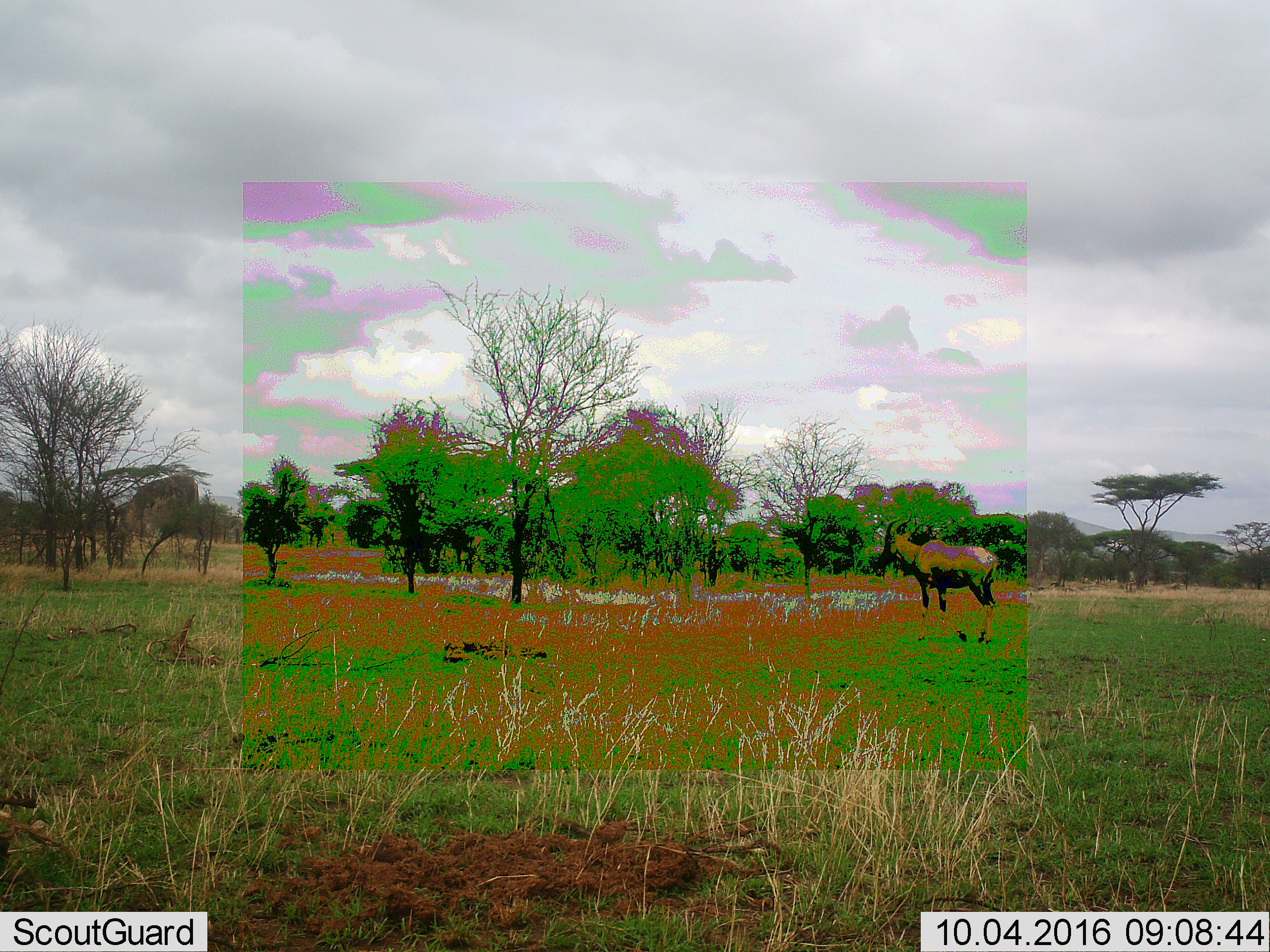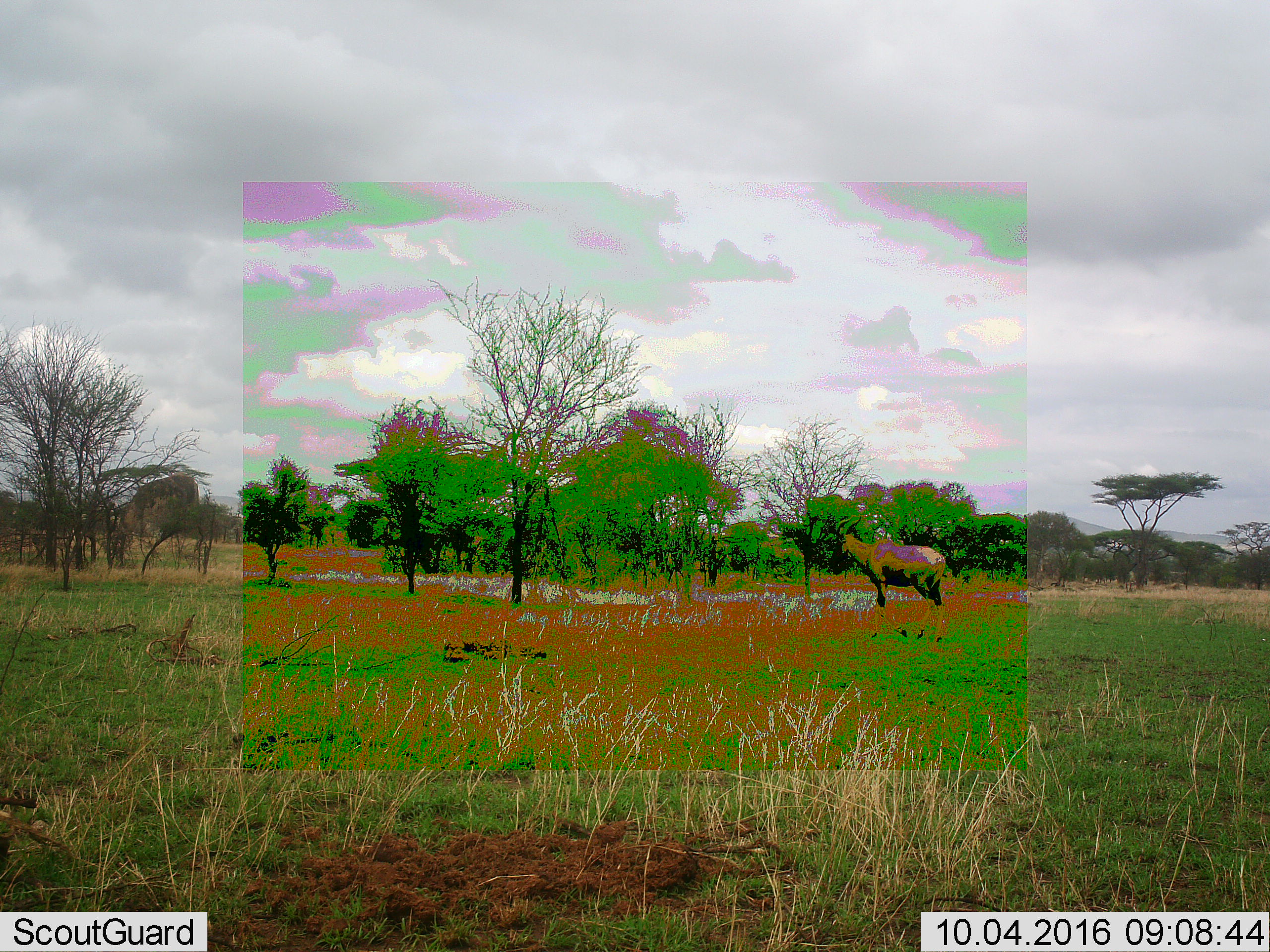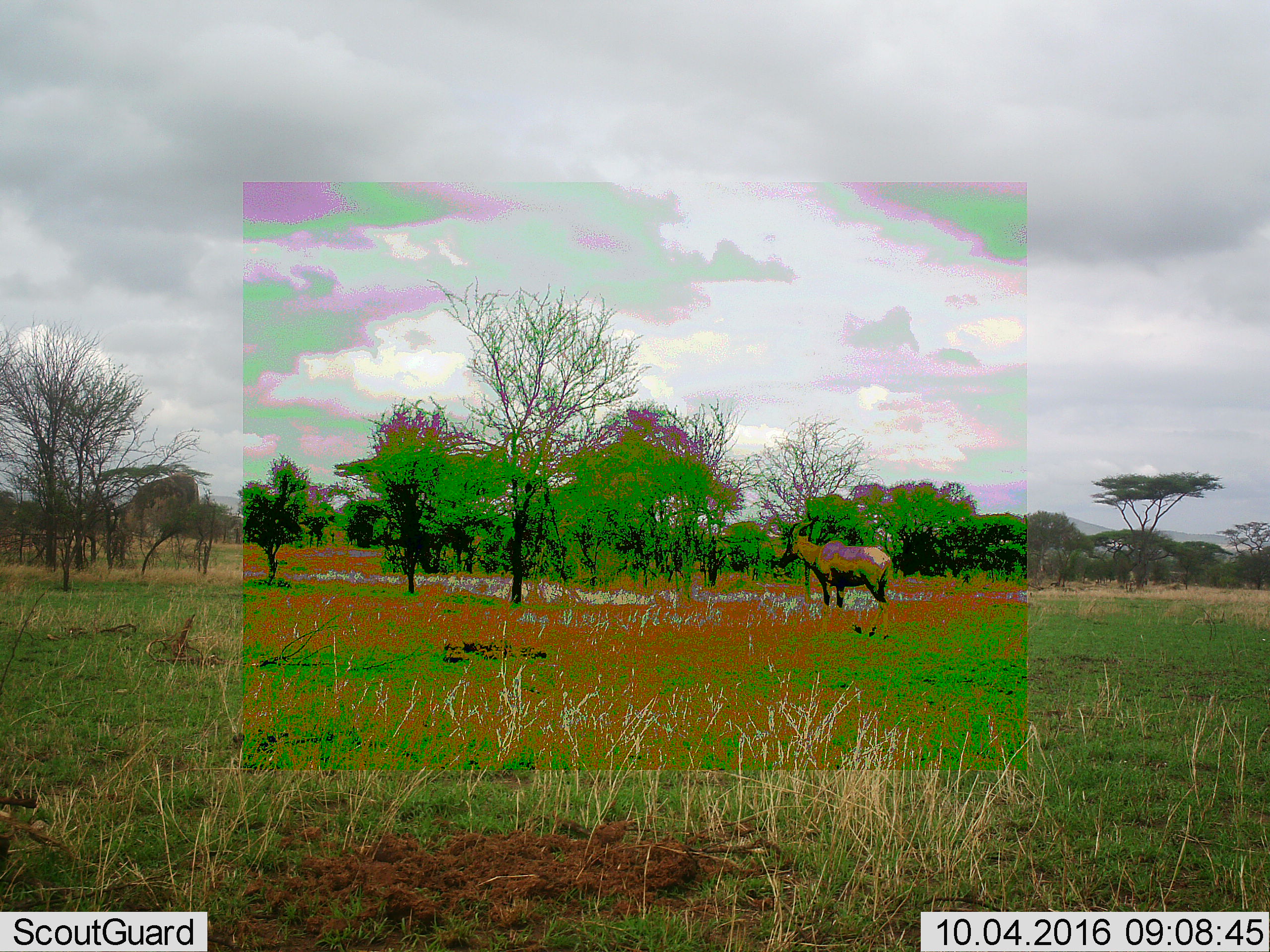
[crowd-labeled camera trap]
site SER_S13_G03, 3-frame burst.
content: unidentified animal